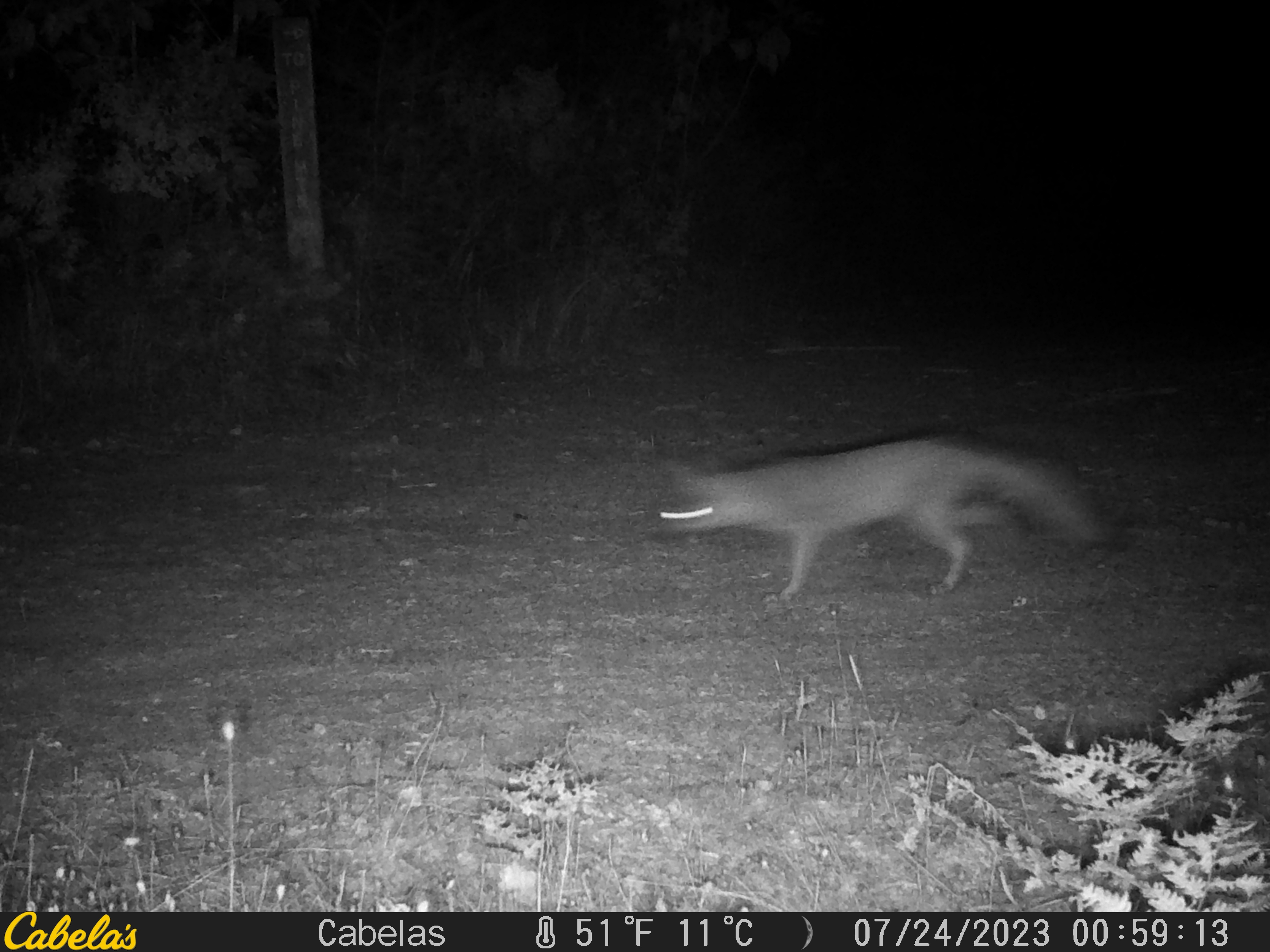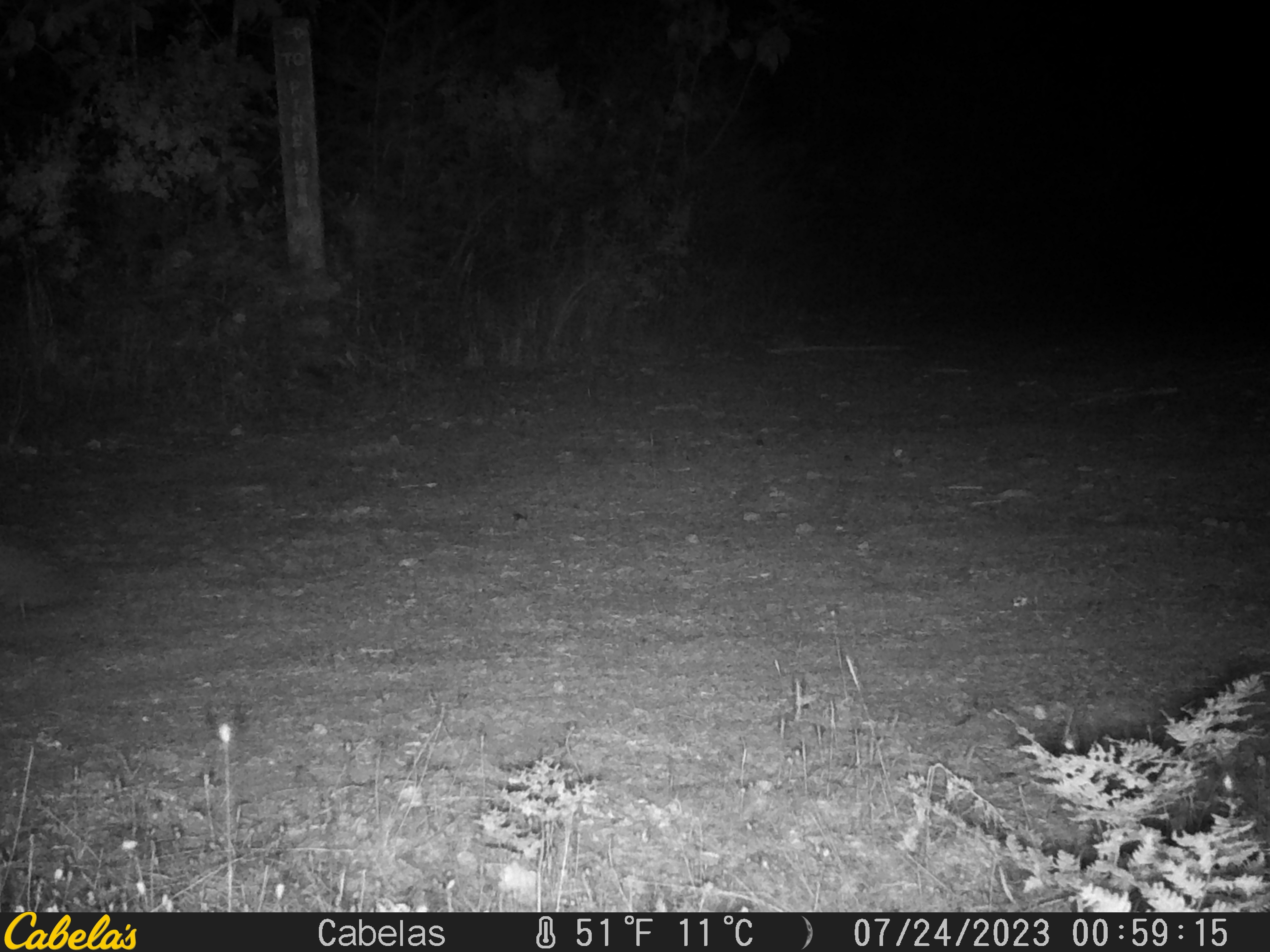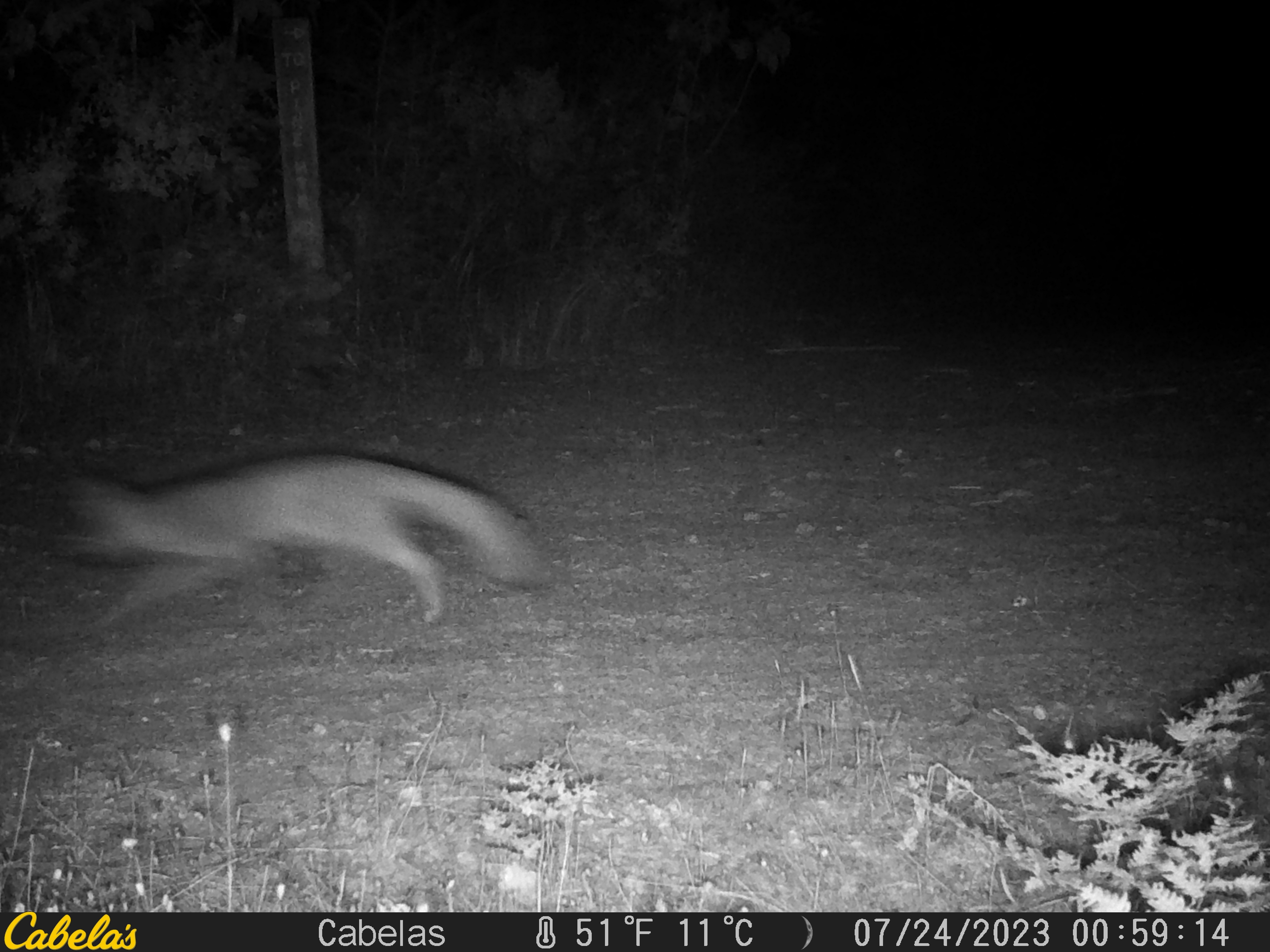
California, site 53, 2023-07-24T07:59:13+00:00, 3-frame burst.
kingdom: Animalia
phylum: Chordata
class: Mammalia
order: Carnivora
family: Canidae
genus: Urocyon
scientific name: Urocyon cinereoargenteus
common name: gray fox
Gray fox (Urocyon cinereoargenteus).